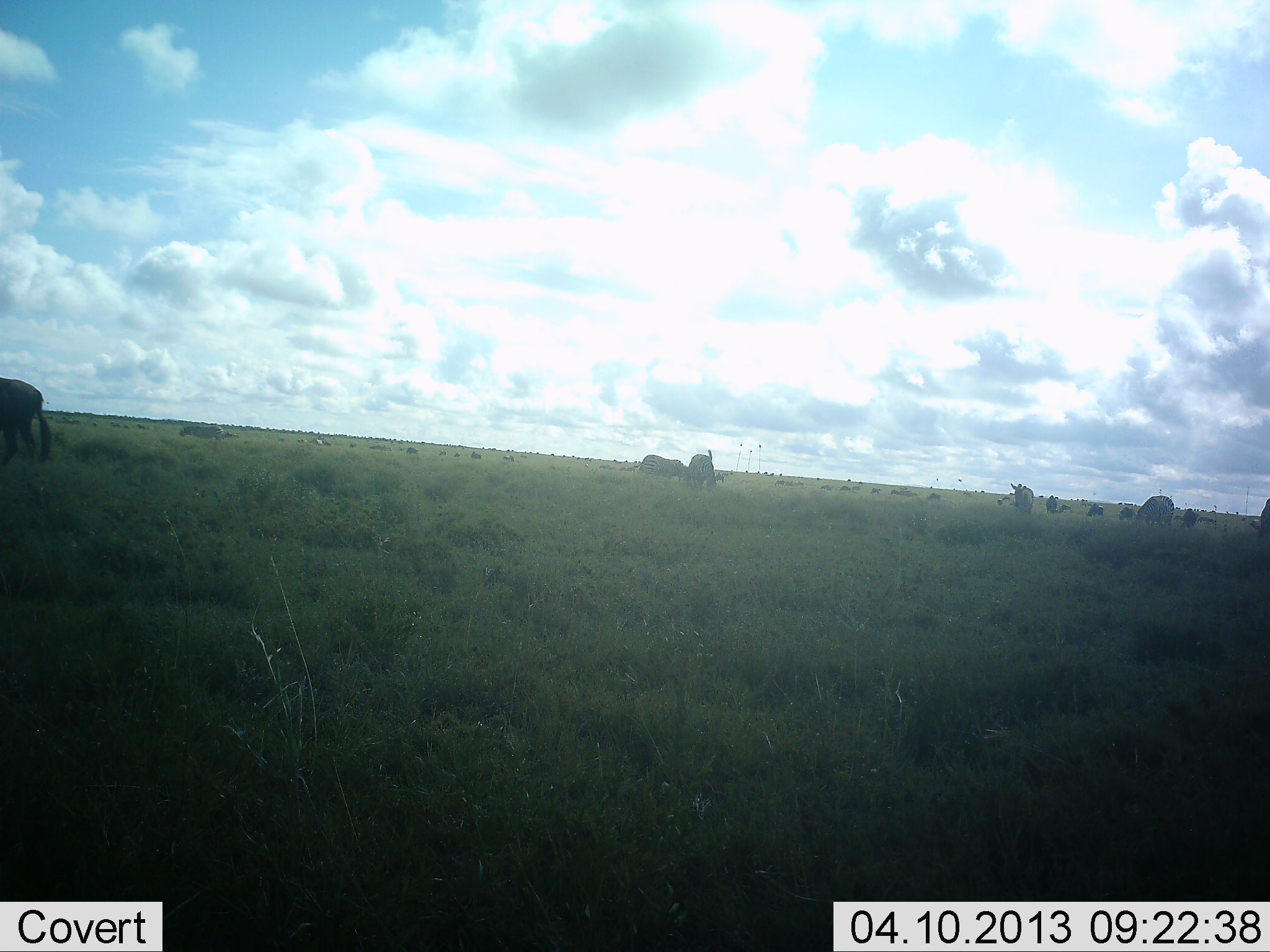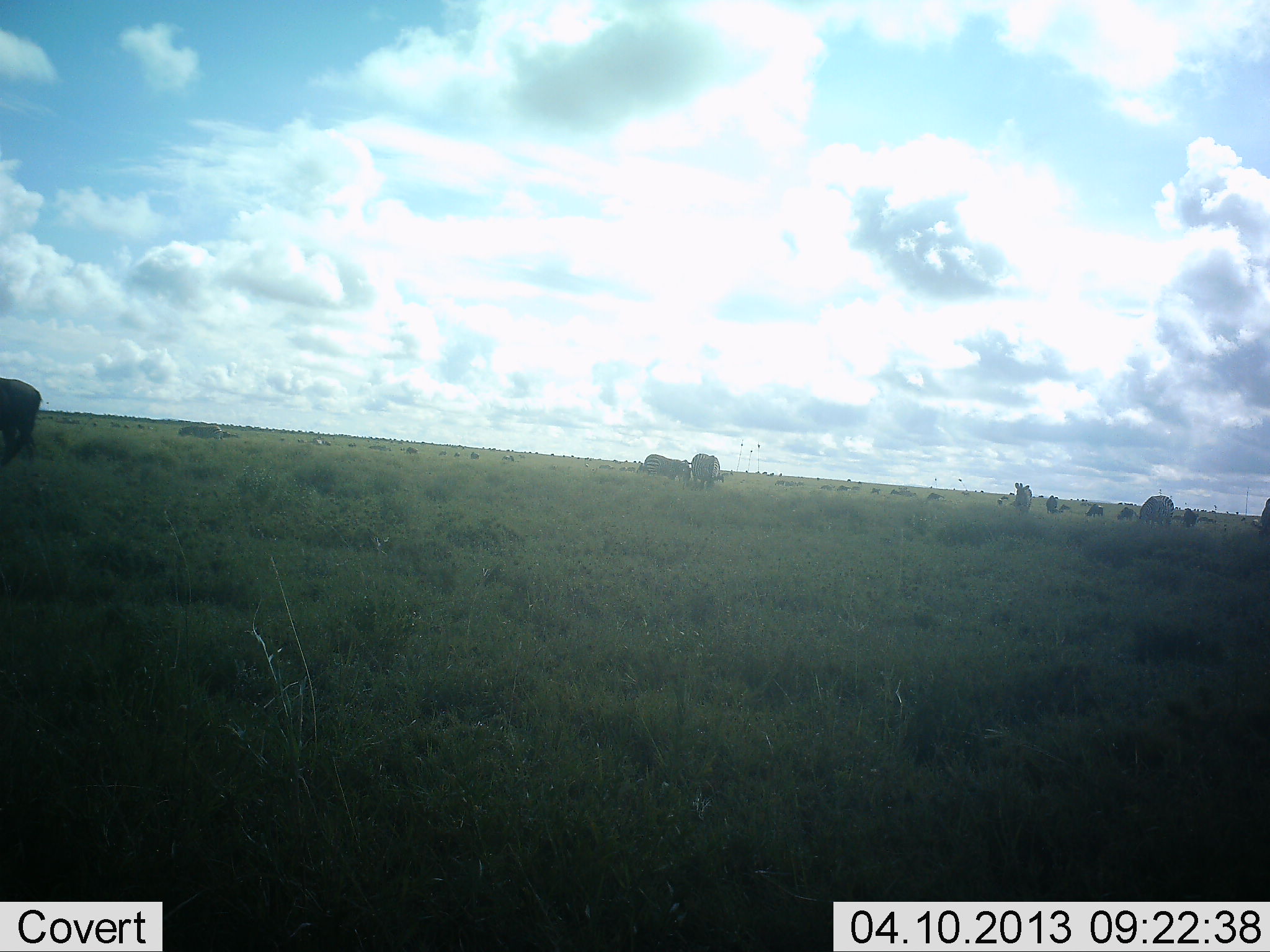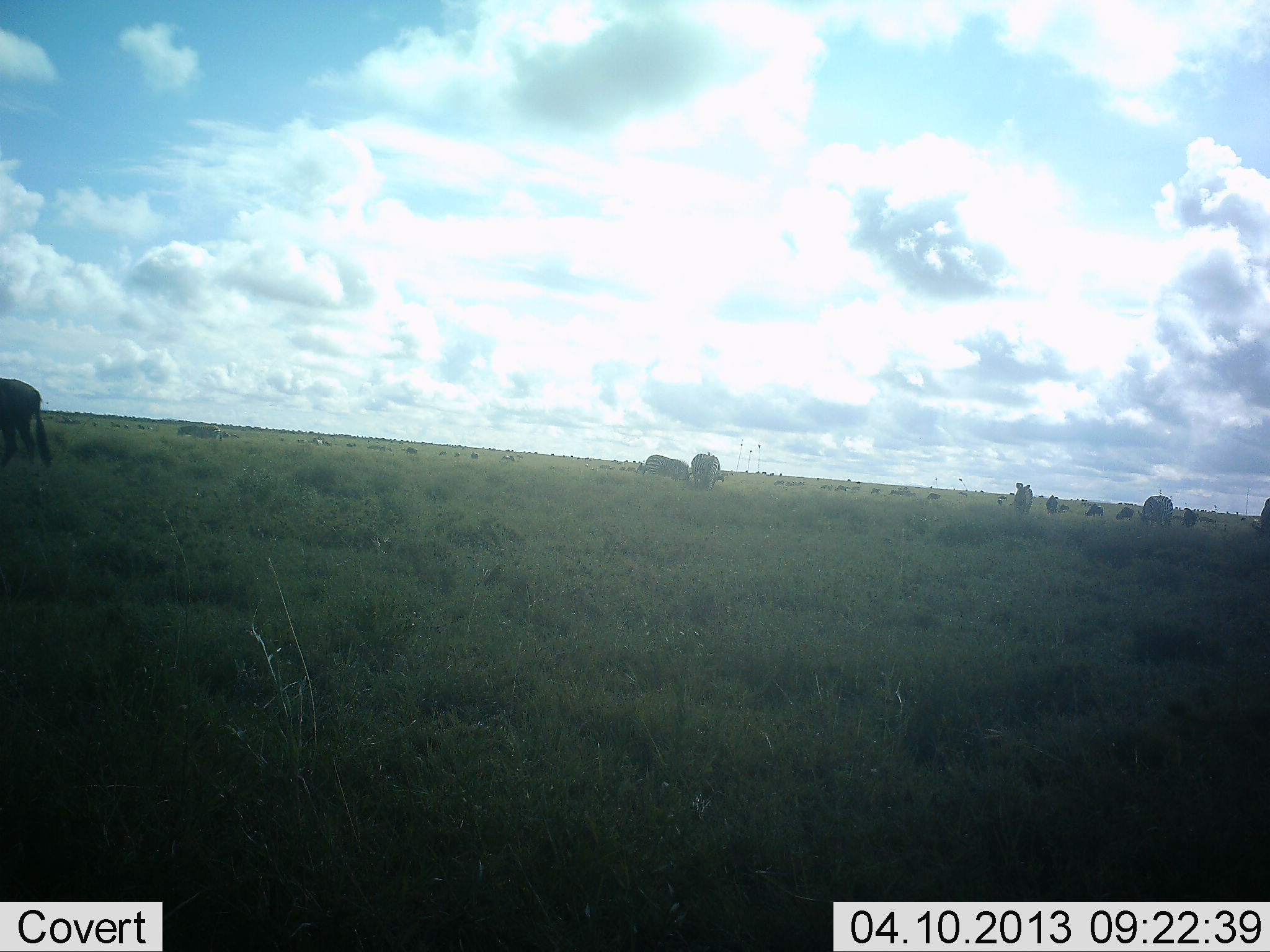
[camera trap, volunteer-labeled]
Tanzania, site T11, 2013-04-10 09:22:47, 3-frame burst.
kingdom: Animalia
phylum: Chordata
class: Mammalia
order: Artiodactyla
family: Bovidae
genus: Connochaetes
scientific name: Connochaetes taurinus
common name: blue wildebeest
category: wildebeest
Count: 11-50.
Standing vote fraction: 67%.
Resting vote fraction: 13%.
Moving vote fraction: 27%.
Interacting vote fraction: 7%.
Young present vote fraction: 7%.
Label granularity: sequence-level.